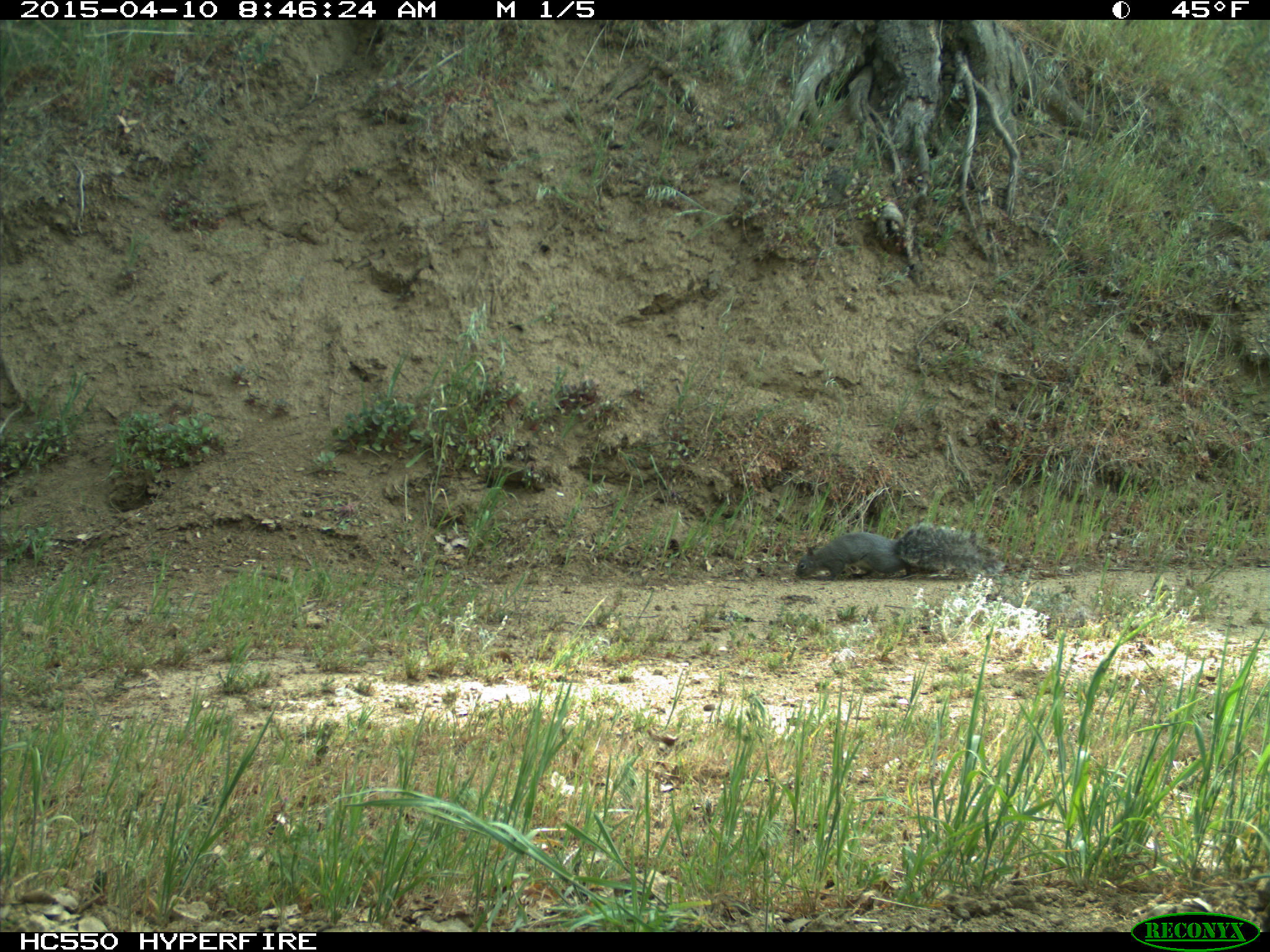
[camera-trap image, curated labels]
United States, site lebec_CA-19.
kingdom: Animalia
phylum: Chordata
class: Mammalia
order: Rodentia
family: Sciuridae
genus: Sciurus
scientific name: Sciurus carolinensis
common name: eastern gray squirrel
Sciurus carolinensis (eastern gray squirrel).